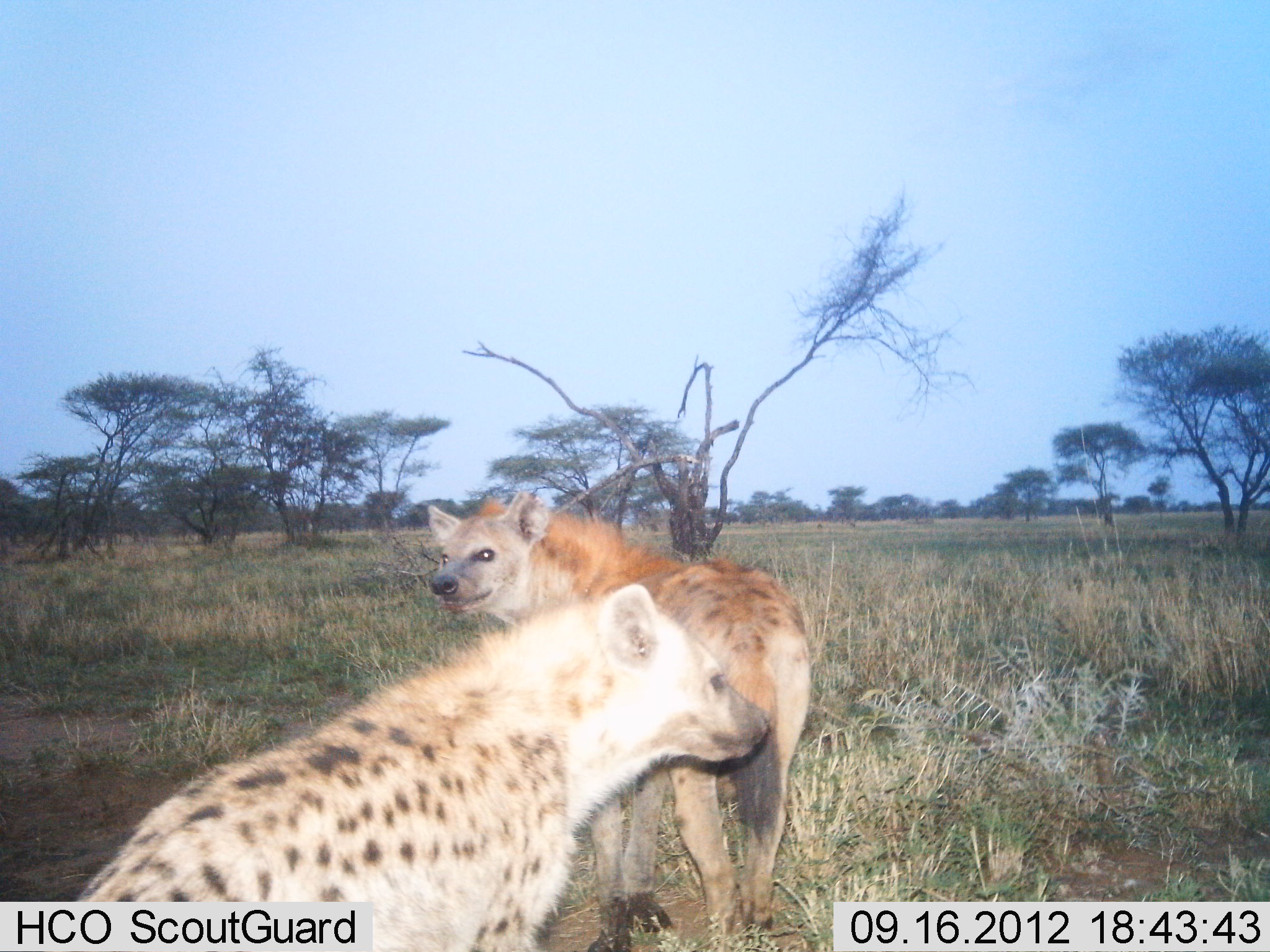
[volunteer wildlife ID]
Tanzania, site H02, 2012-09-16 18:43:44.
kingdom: Animalia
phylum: Chordata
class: Mammalia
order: Carnivora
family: Hyaenidae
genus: Crocuta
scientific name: Crocuta crocuta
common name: spotted hyena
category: hyenaspotted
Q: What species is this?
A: Hyenaspotted (spotted hyena) (Crocuta crocuta).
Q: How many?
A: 2.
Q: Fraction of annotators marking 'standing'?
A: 100%.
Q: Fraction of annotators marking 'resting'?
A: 0%.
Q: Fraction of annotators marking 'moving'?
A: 0%.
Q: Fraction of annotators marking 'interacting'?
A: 10%.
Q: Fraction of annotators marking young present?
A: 0%.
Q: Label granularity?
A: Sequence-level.